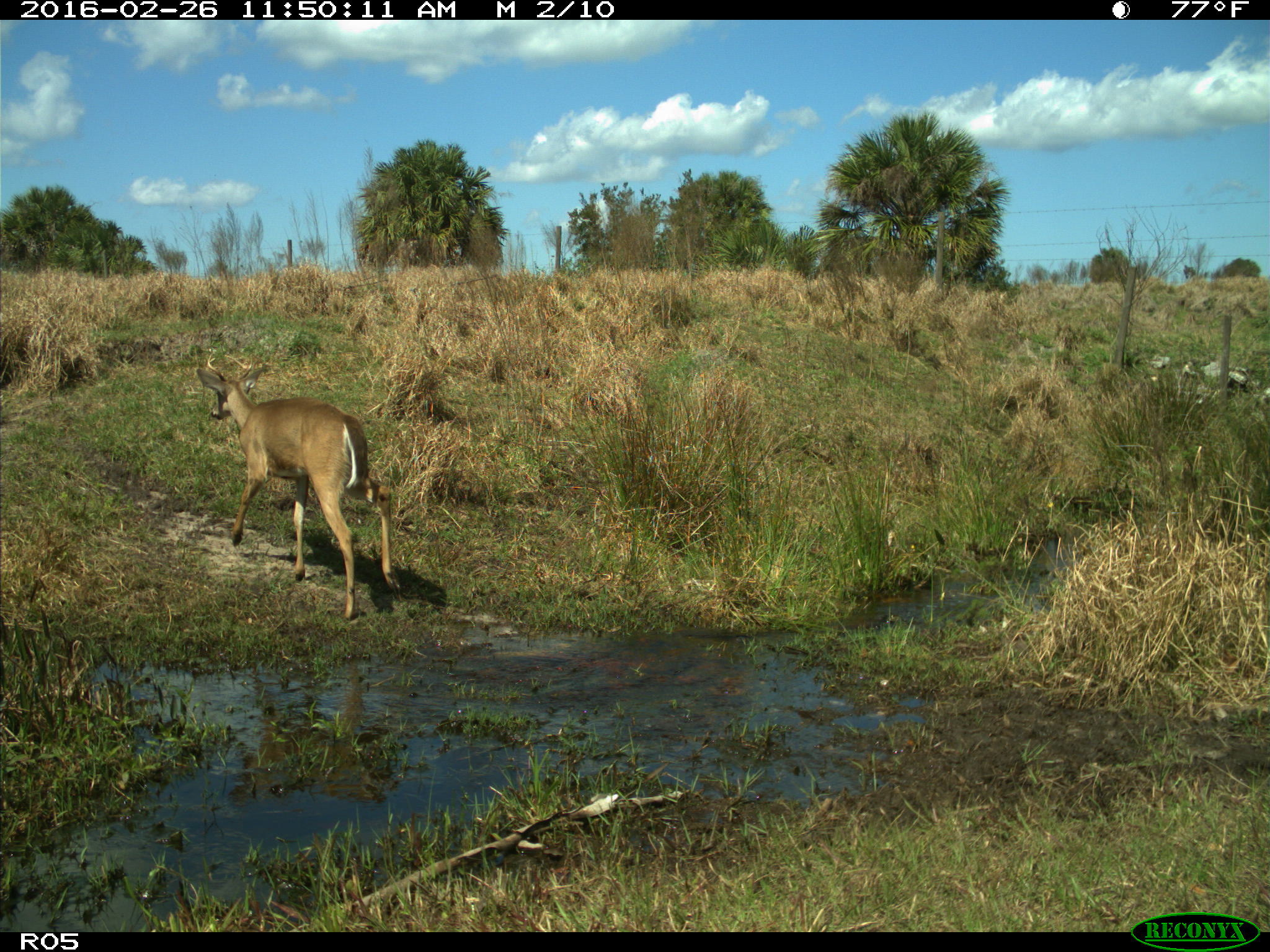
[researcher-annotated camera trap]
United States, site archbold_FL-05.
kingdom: Animalia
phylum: Chordata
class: Mammalia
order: Artiodactyla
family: Cervidae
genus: Odocoileus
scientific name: Odocoileus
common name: deer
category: unidentified deer